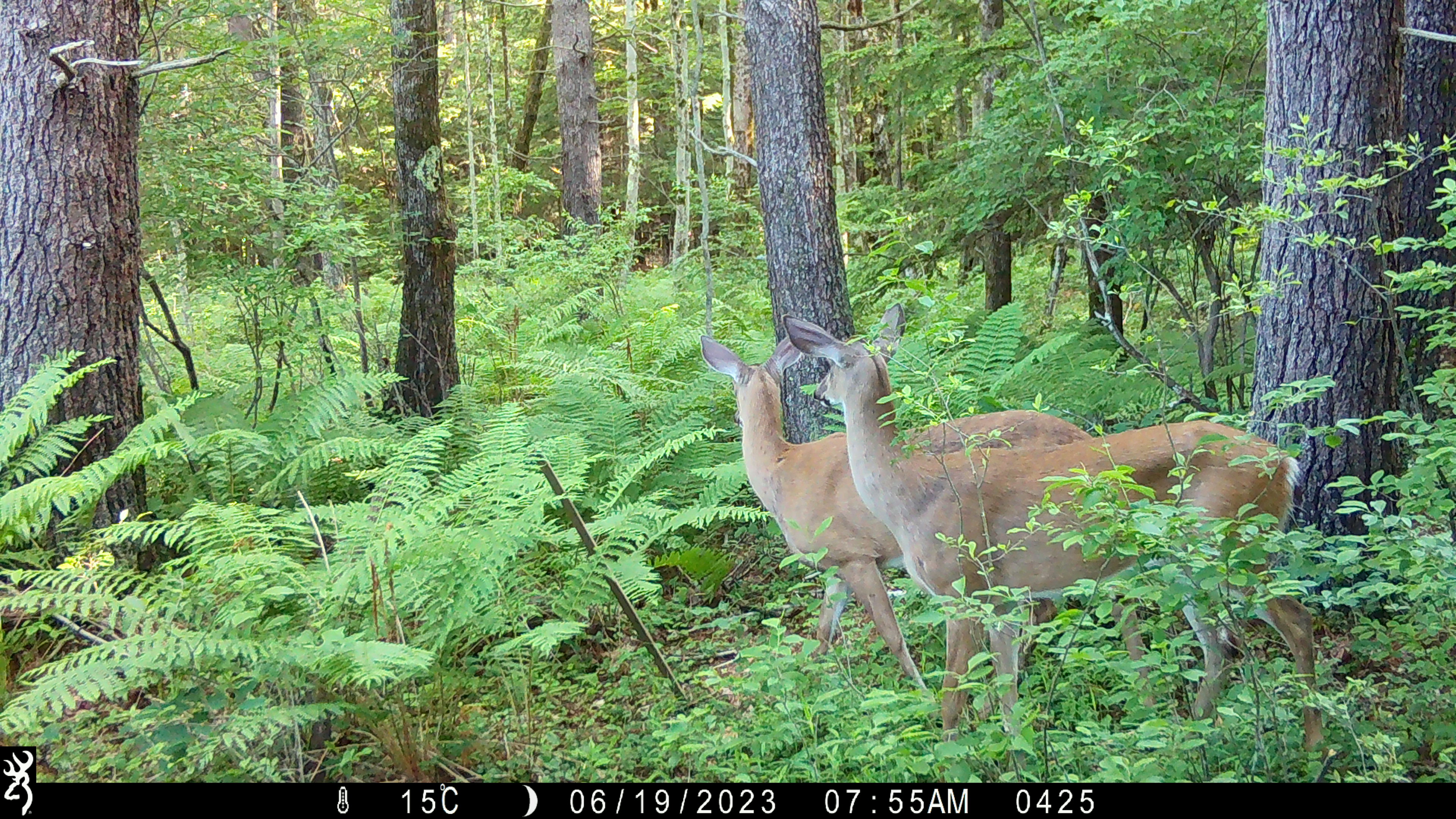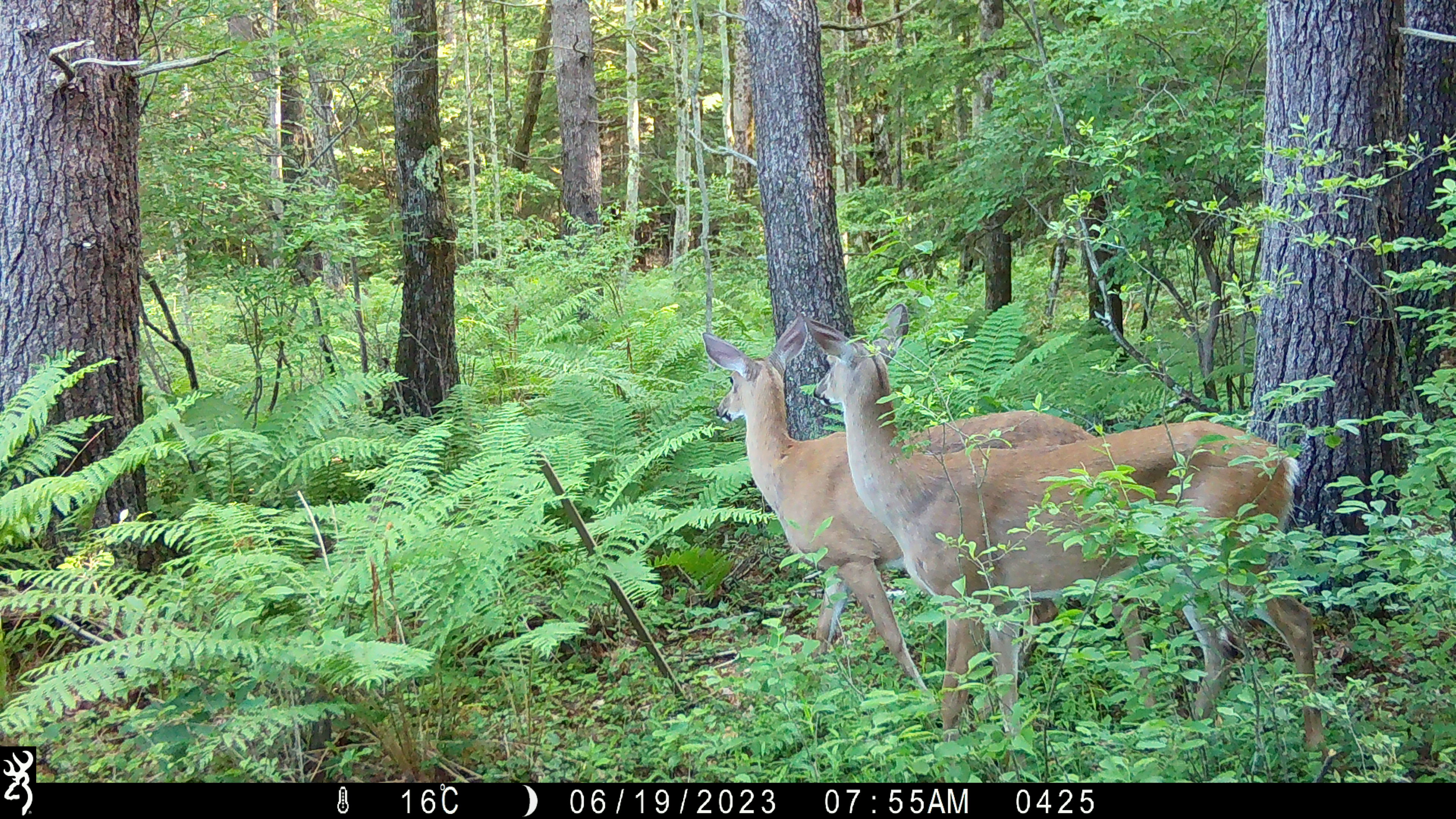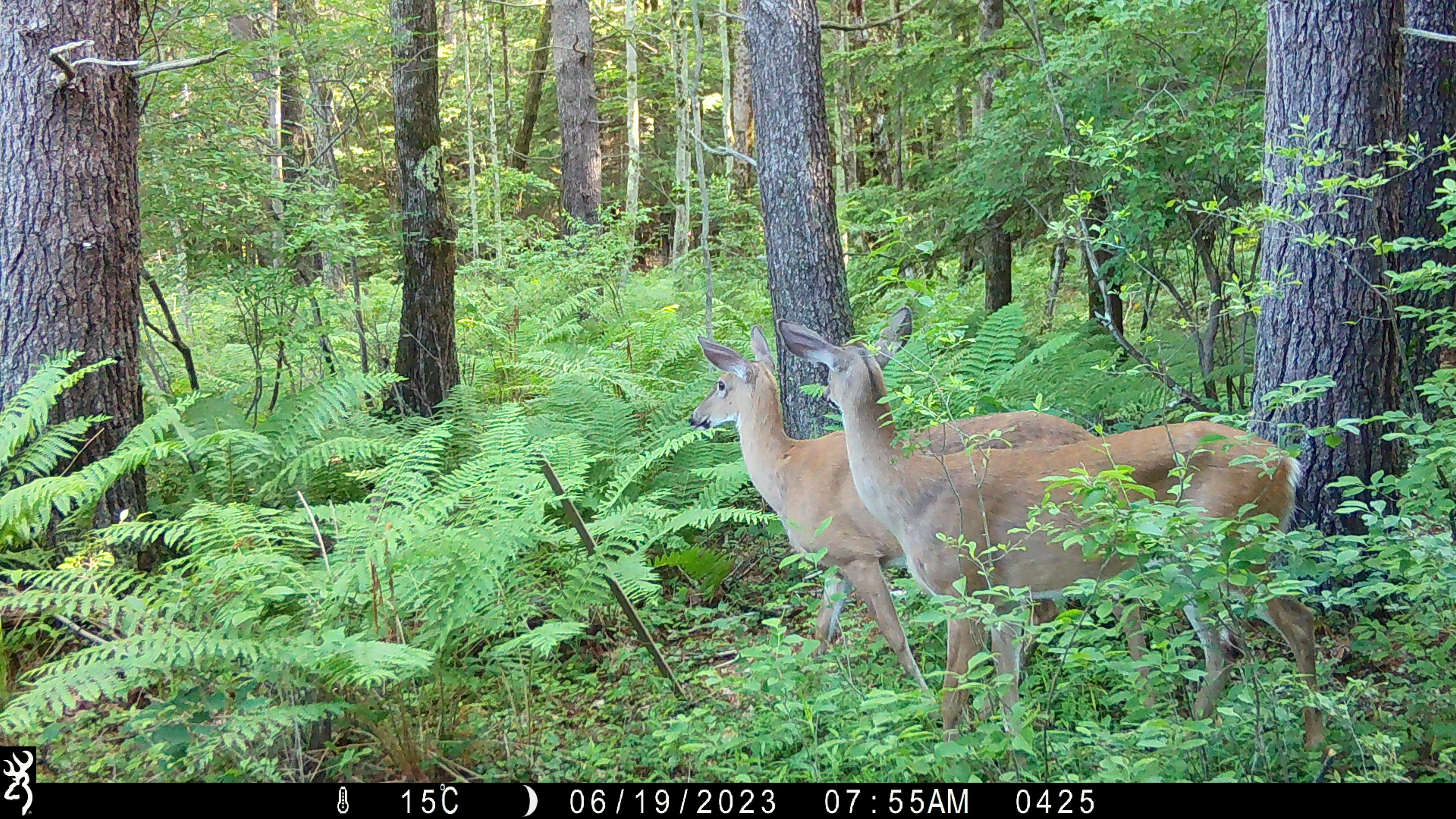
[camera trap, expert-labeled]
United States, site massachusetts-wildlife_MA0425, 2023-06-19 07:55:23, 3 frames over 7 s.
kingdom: Animalia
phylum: Chordata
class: Mammalia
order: Artiodactyla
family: Cervidae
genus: Odocoileus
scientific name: Odocoileus virginianus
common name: white-tailed deer